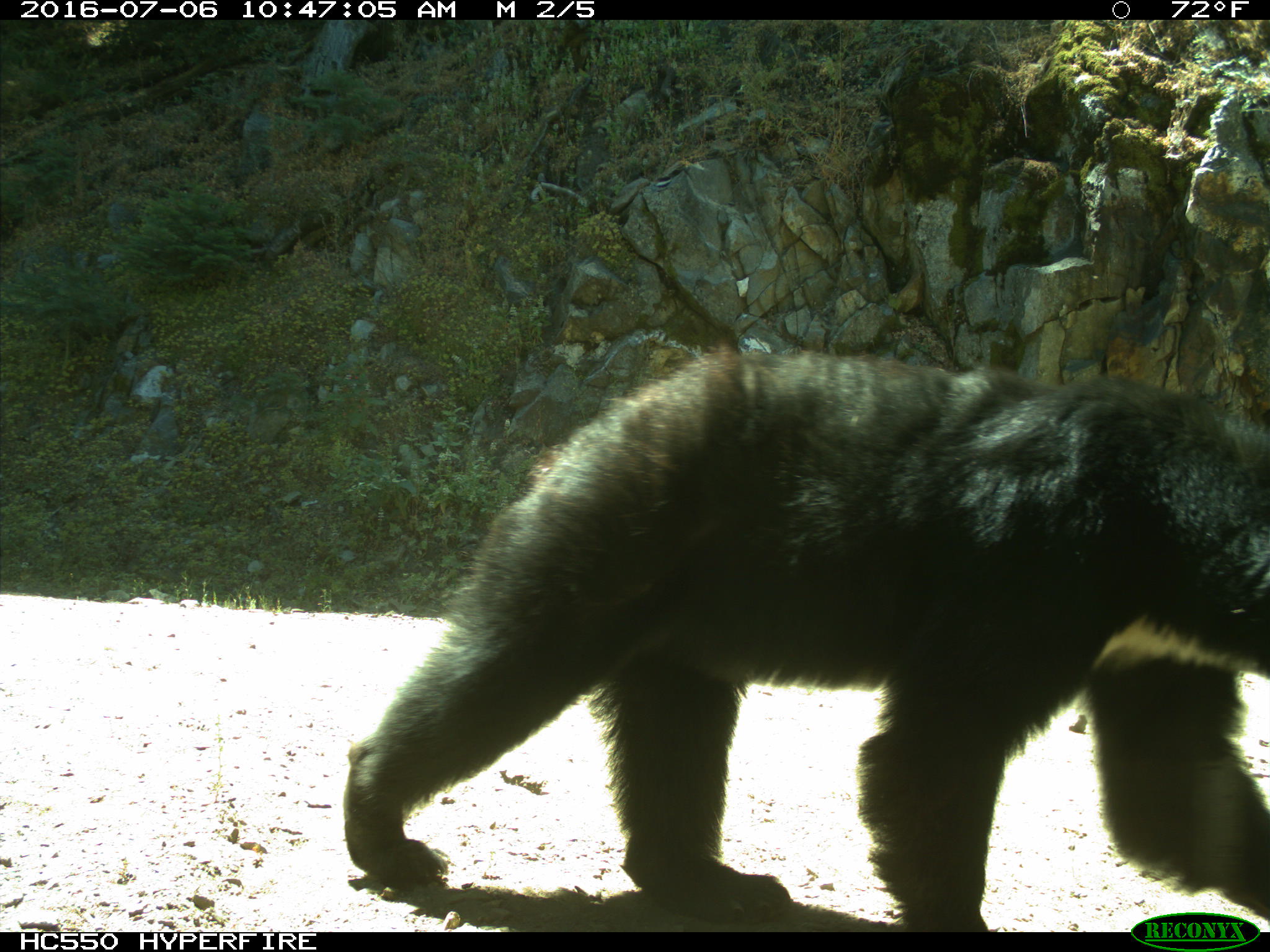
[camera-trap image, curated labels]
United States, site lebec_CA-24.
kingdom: Animalia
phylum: Chordata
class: Mammalia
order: Carnivora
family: Ursidae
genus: Ursus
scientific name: Ursus americanus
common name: american black bear